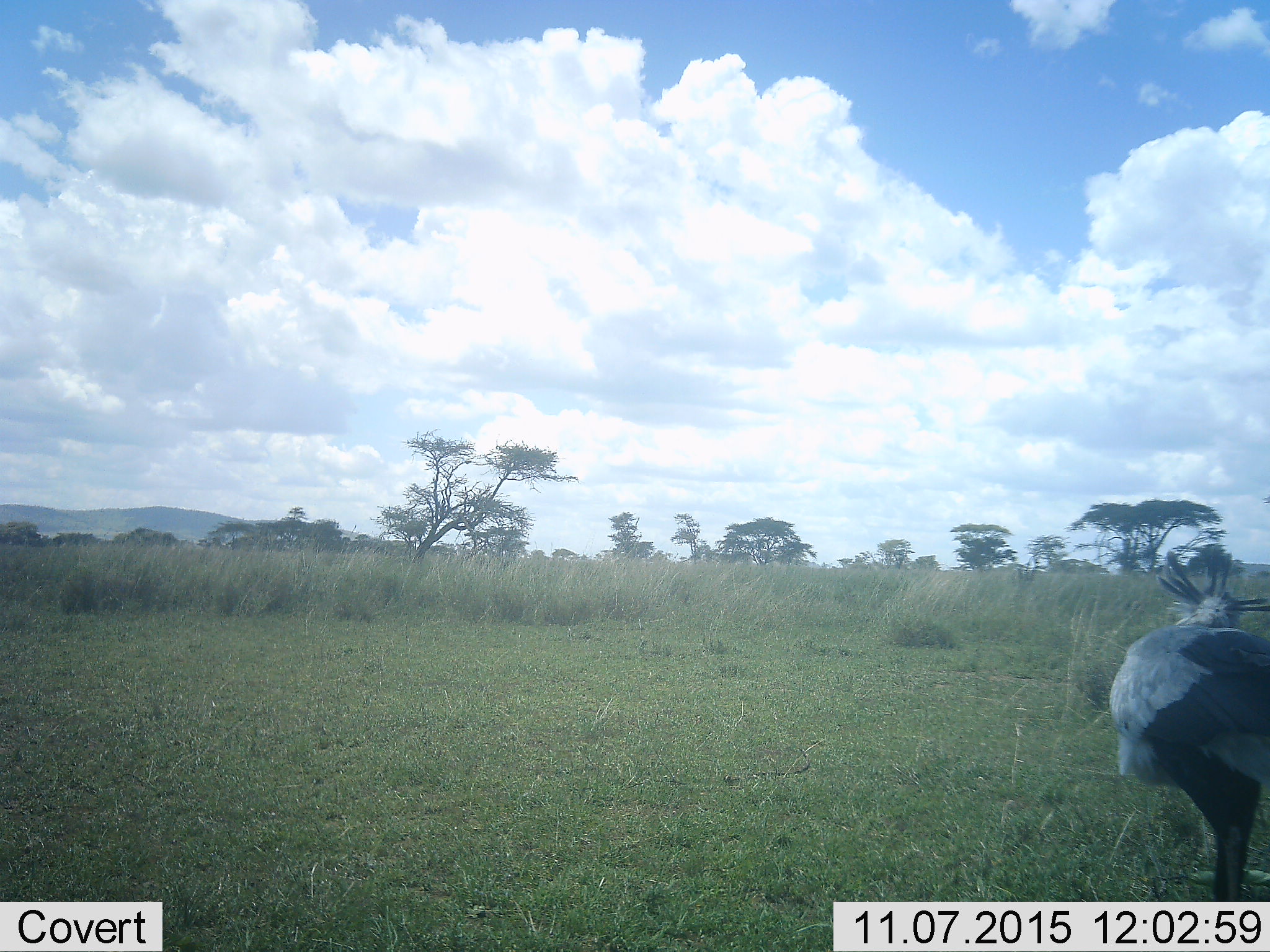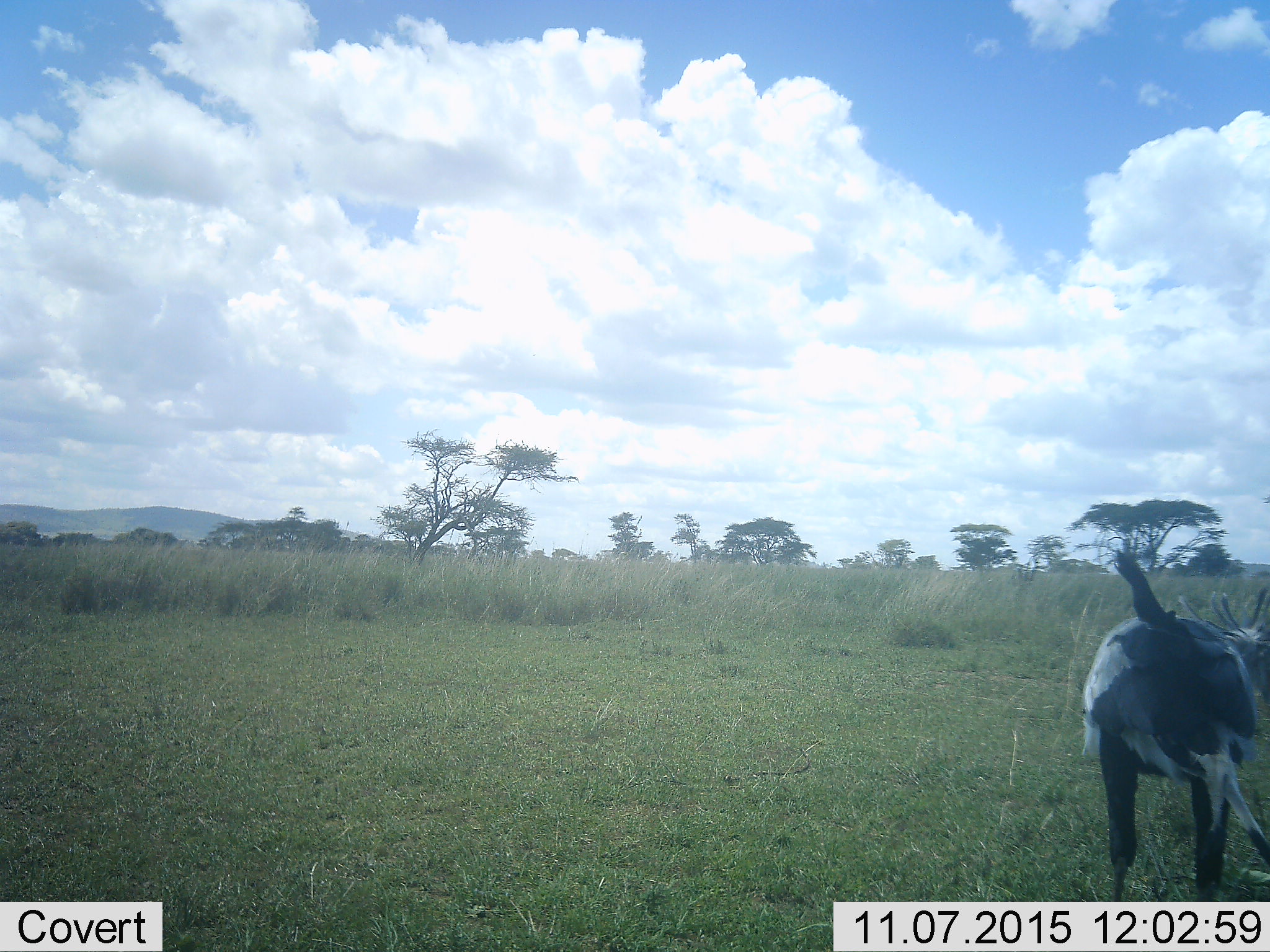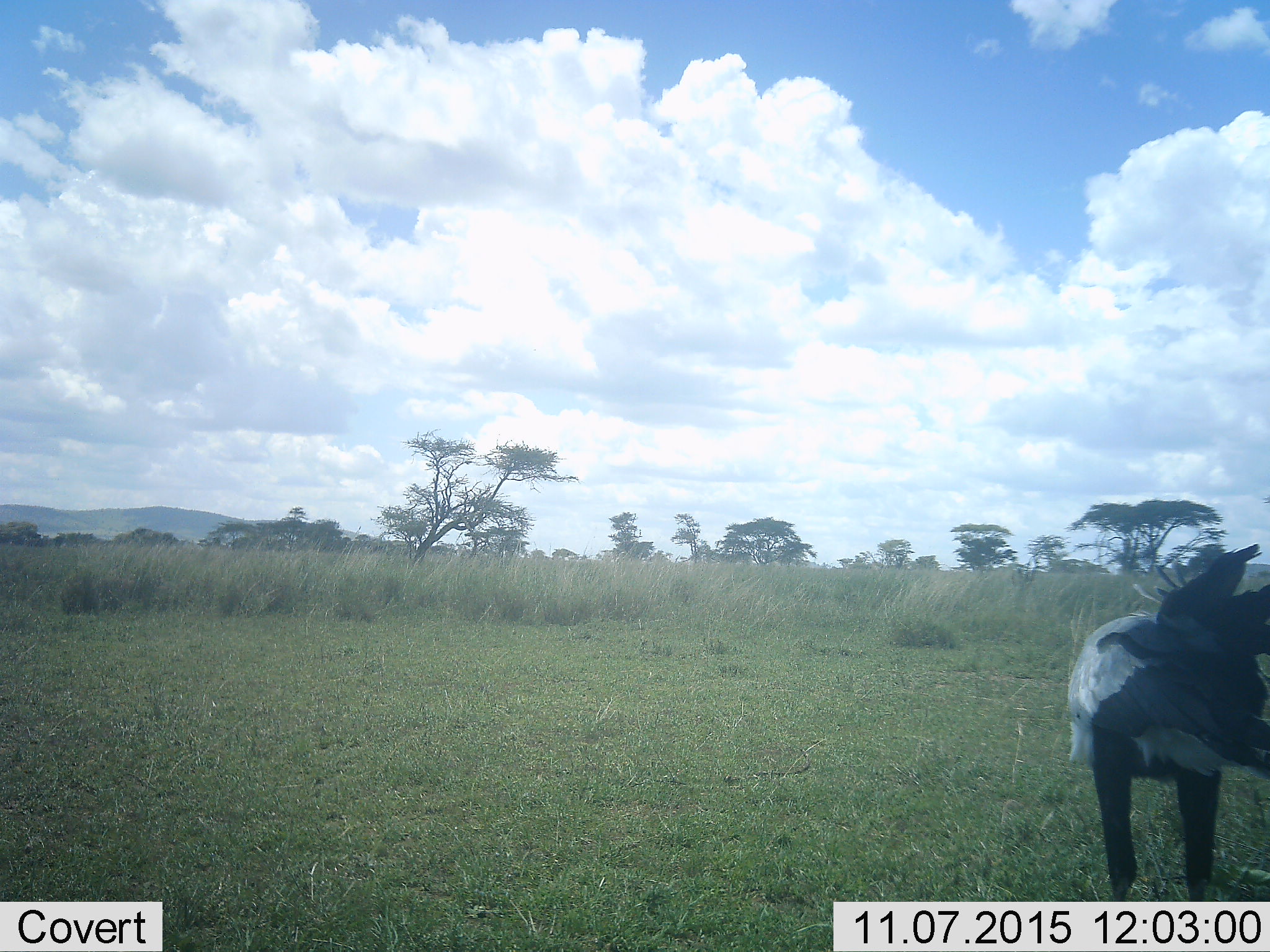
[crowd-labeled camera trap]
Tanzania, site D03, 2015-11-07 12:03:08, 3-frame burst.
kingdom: Animalia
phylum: Chordata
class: Aves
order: Accipitriformes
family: Sagittariidae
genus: Sagittarius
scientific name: Sagittarius serpentarius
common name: secretary bird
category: secretarybird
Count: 1.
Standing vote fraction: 50%.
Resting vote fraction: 0%.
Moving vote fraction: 43%.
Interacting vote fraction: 0%.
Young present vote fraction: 0%.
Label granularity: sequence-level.